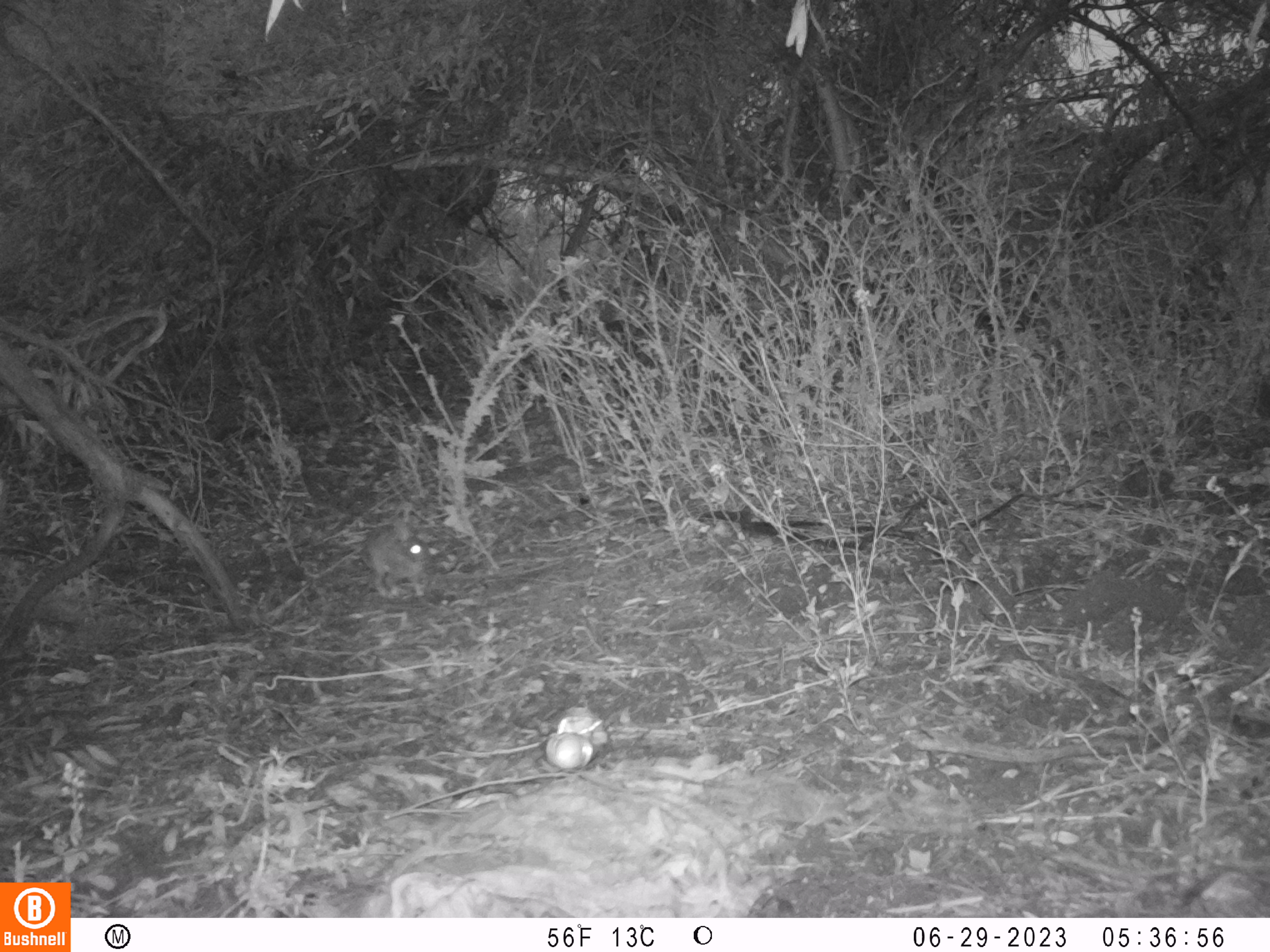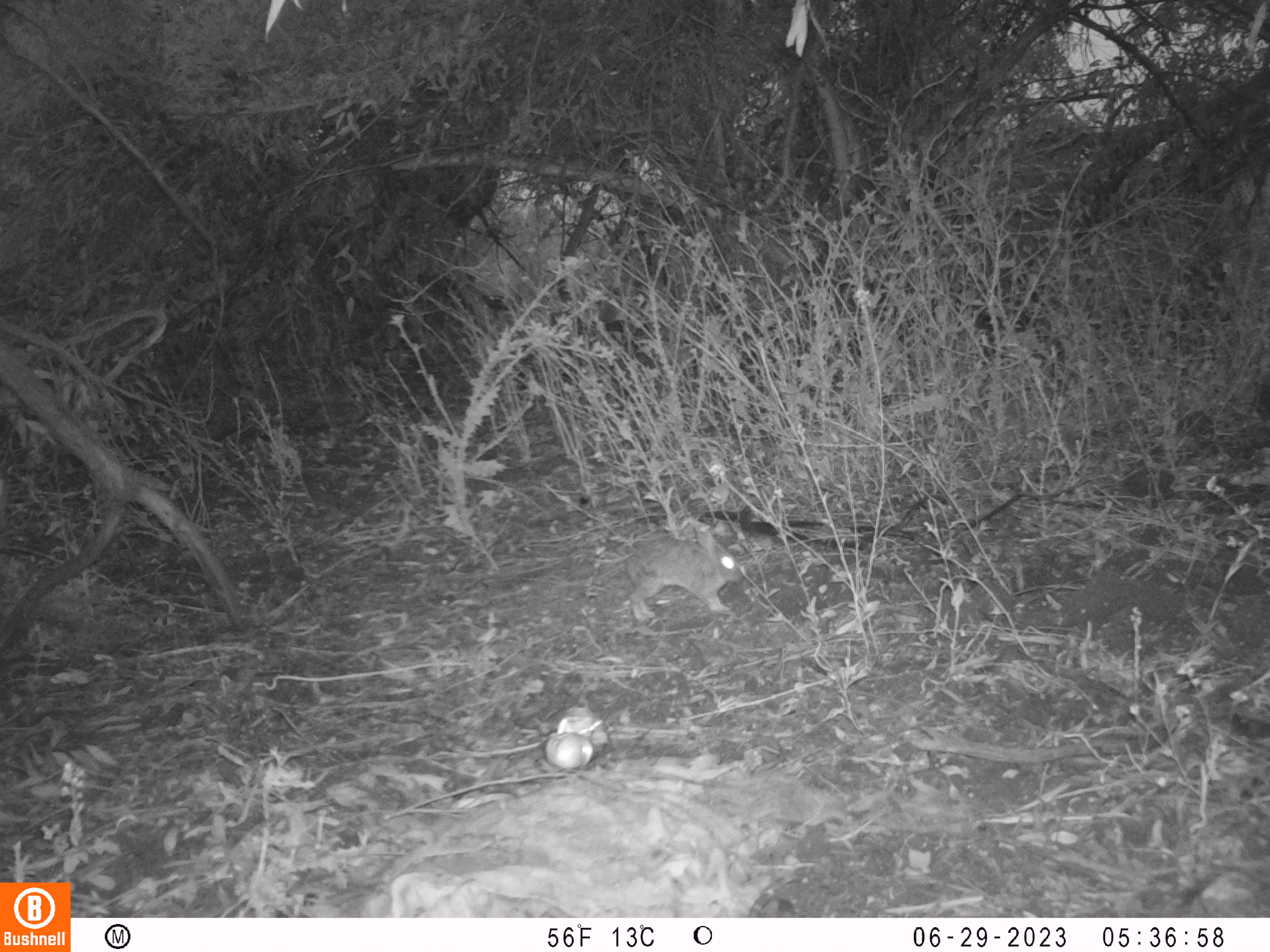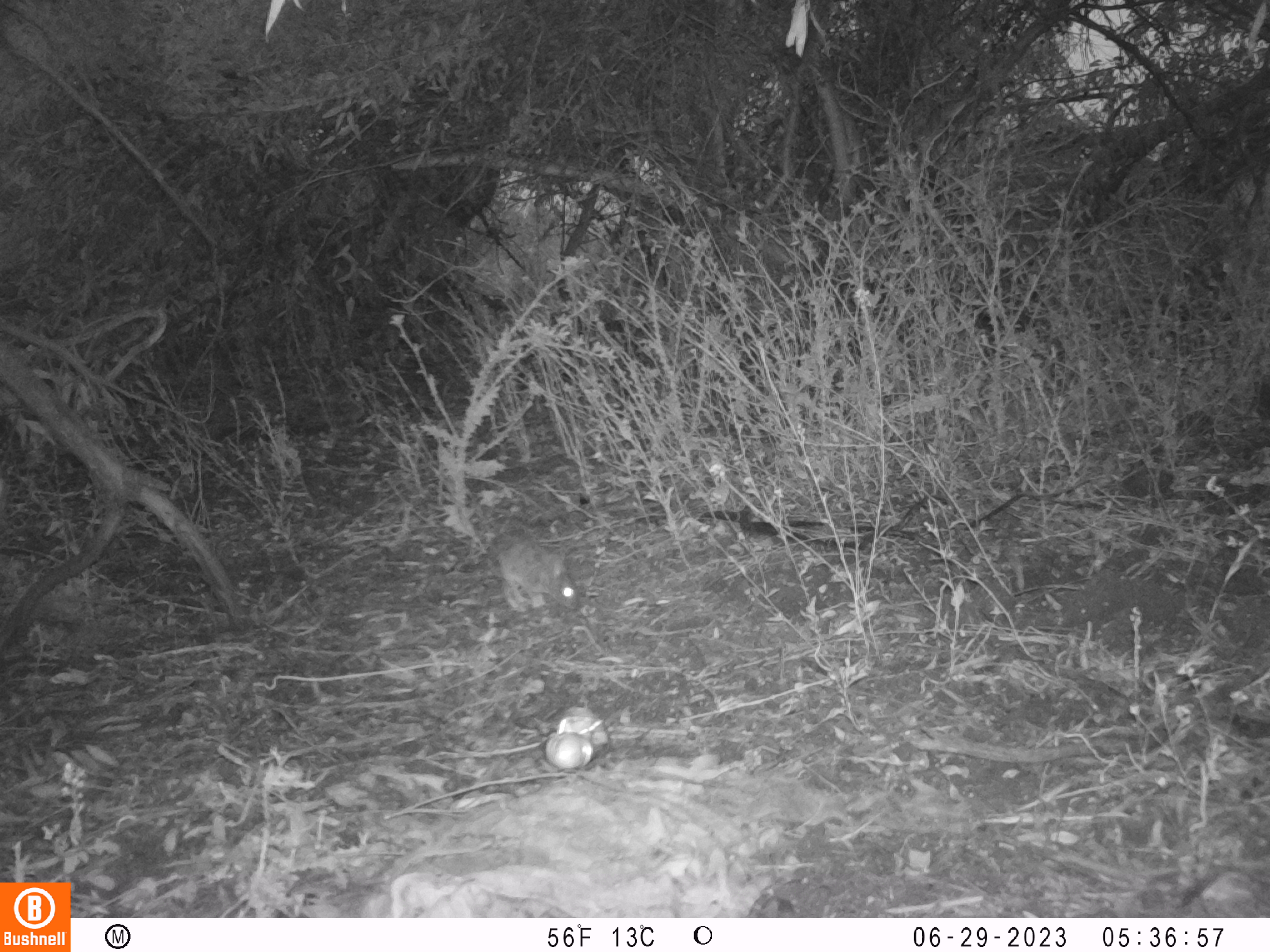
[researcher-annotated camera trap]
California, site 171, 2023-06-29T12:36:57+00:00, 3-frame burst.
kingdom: Animalia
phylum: Chordata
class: Mammalia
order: Lagomorpha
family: Leporidae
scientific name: Leporidae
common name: rabbit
Rabbit (Leporidae).